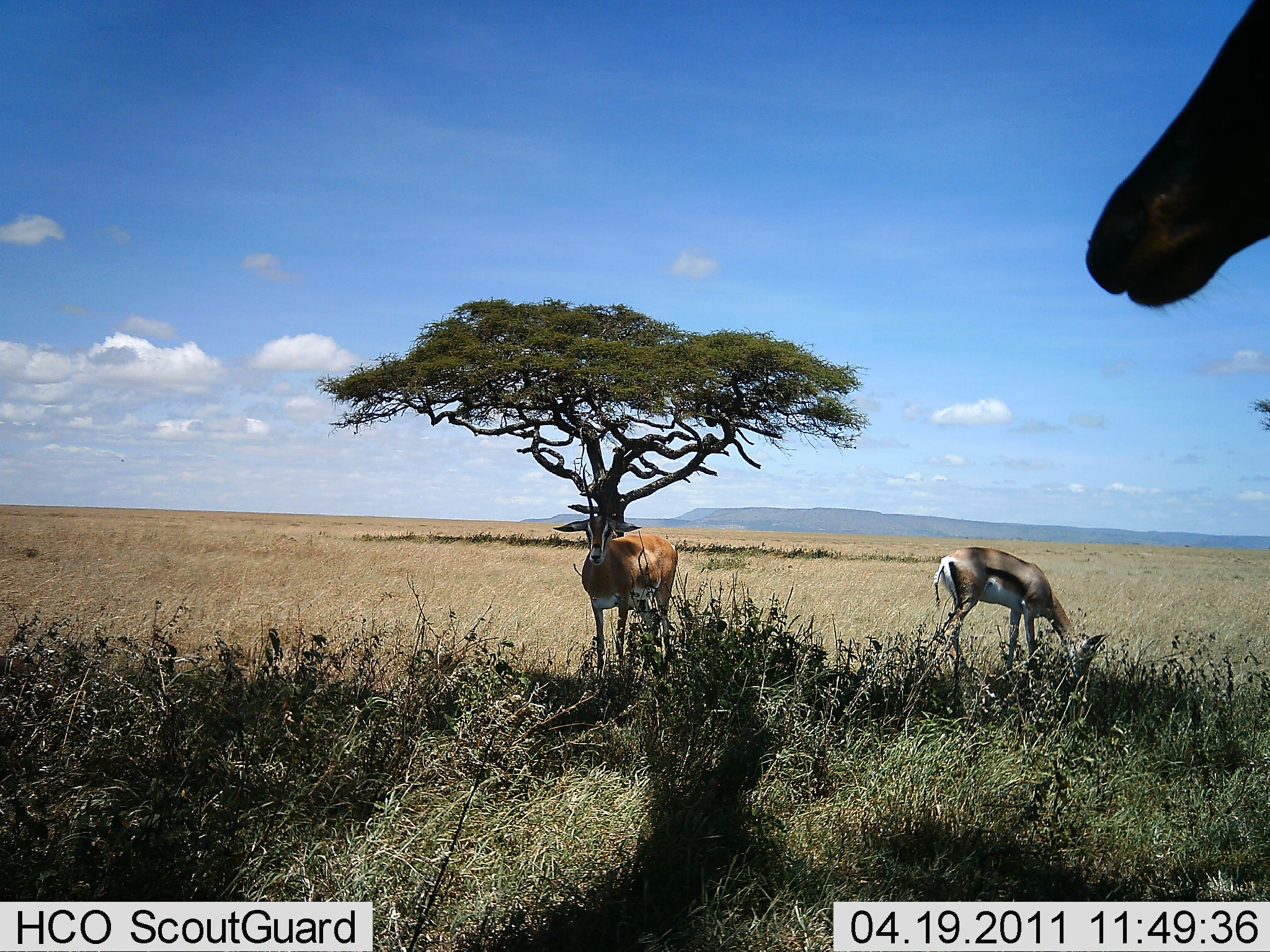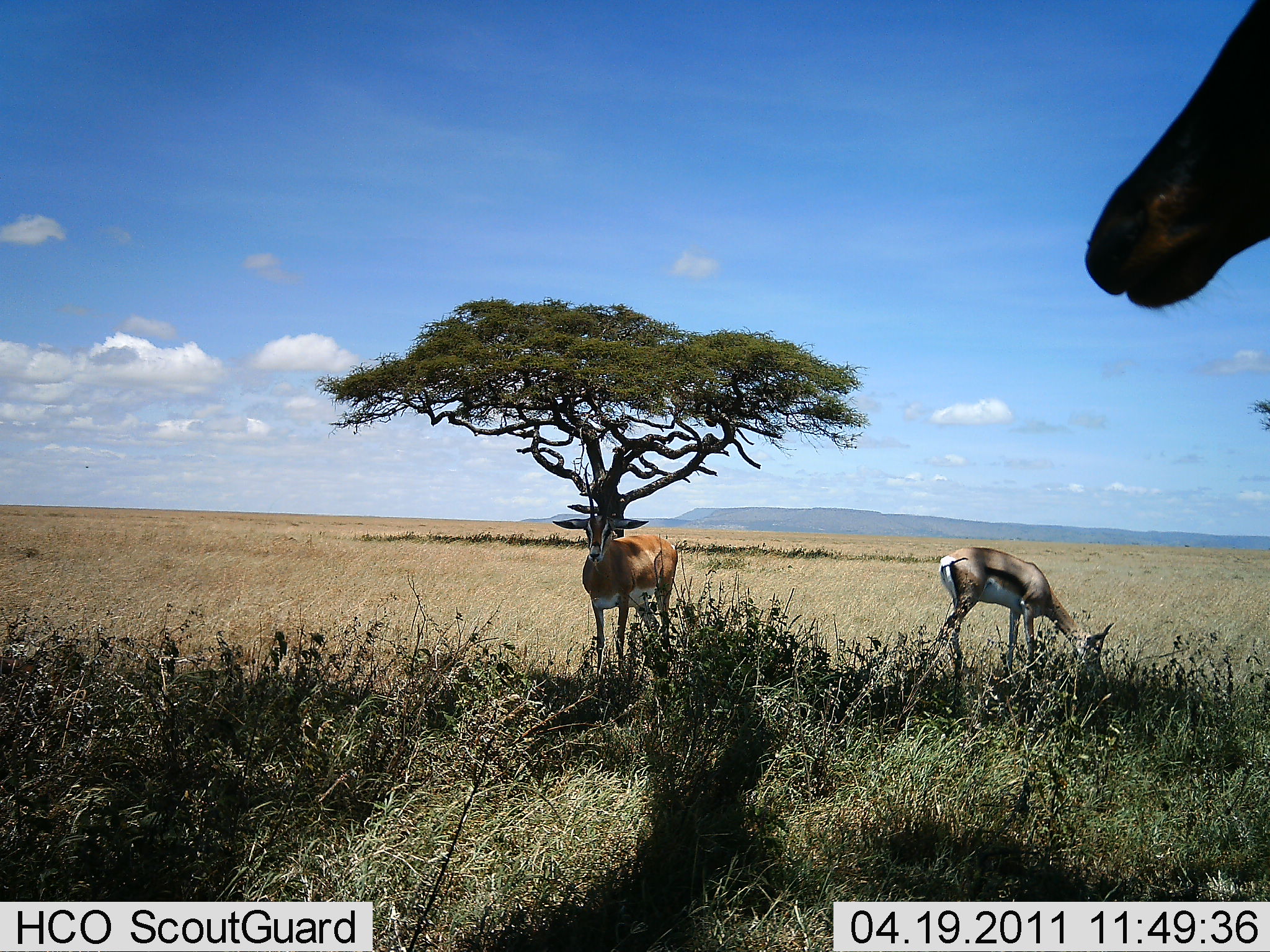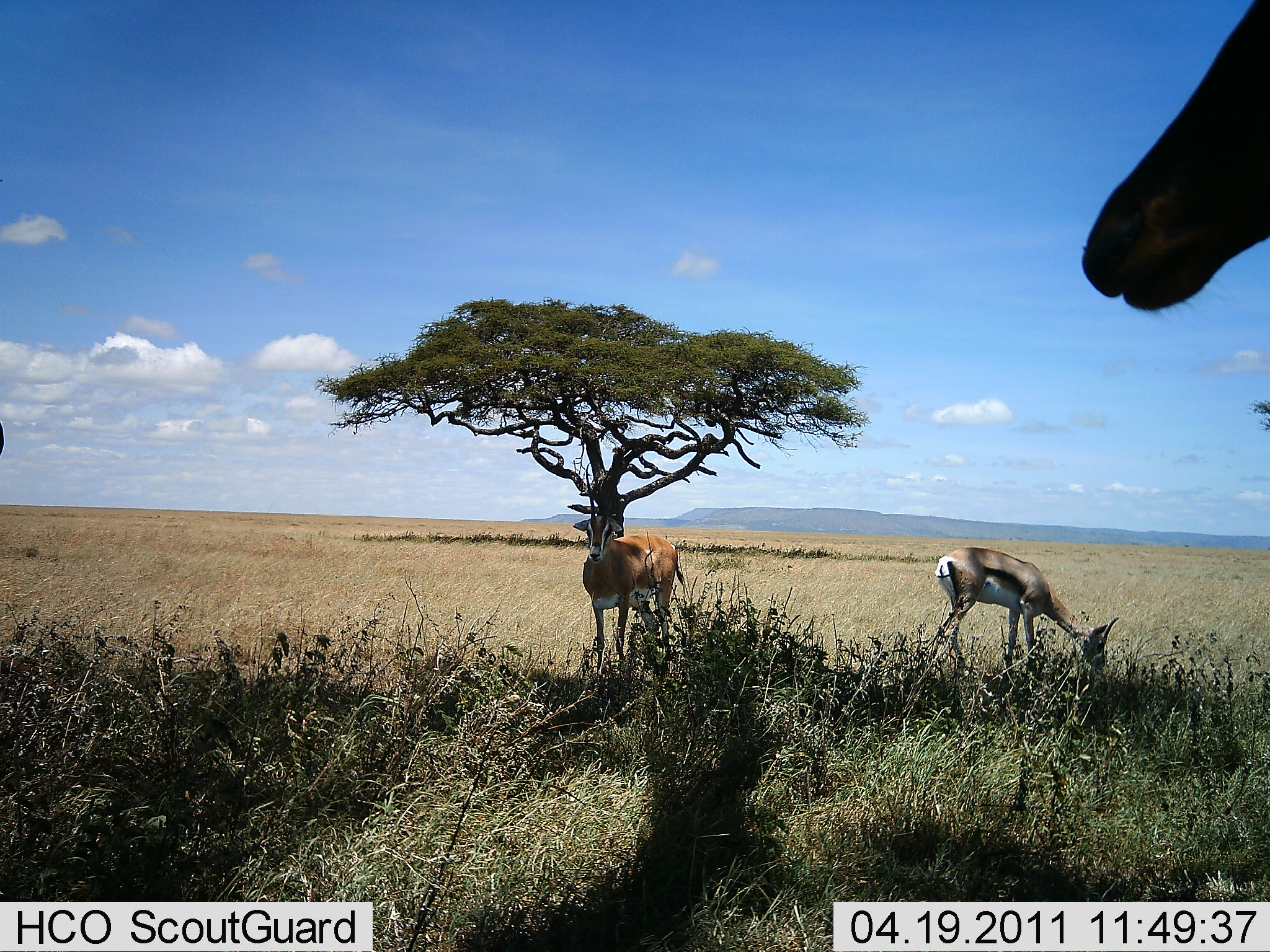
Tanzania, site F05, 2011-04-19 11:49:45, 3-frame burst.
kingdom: Animalia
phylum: Chordata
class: Mammalia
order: Artiodactyla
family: Bovidae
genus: Eudorcas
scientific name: Eudorcas thomsonii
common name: thomson's gazelle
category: gazellethomsons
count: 3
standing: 73%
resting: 0%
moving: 0%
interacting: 0%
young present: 0%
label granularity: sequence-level